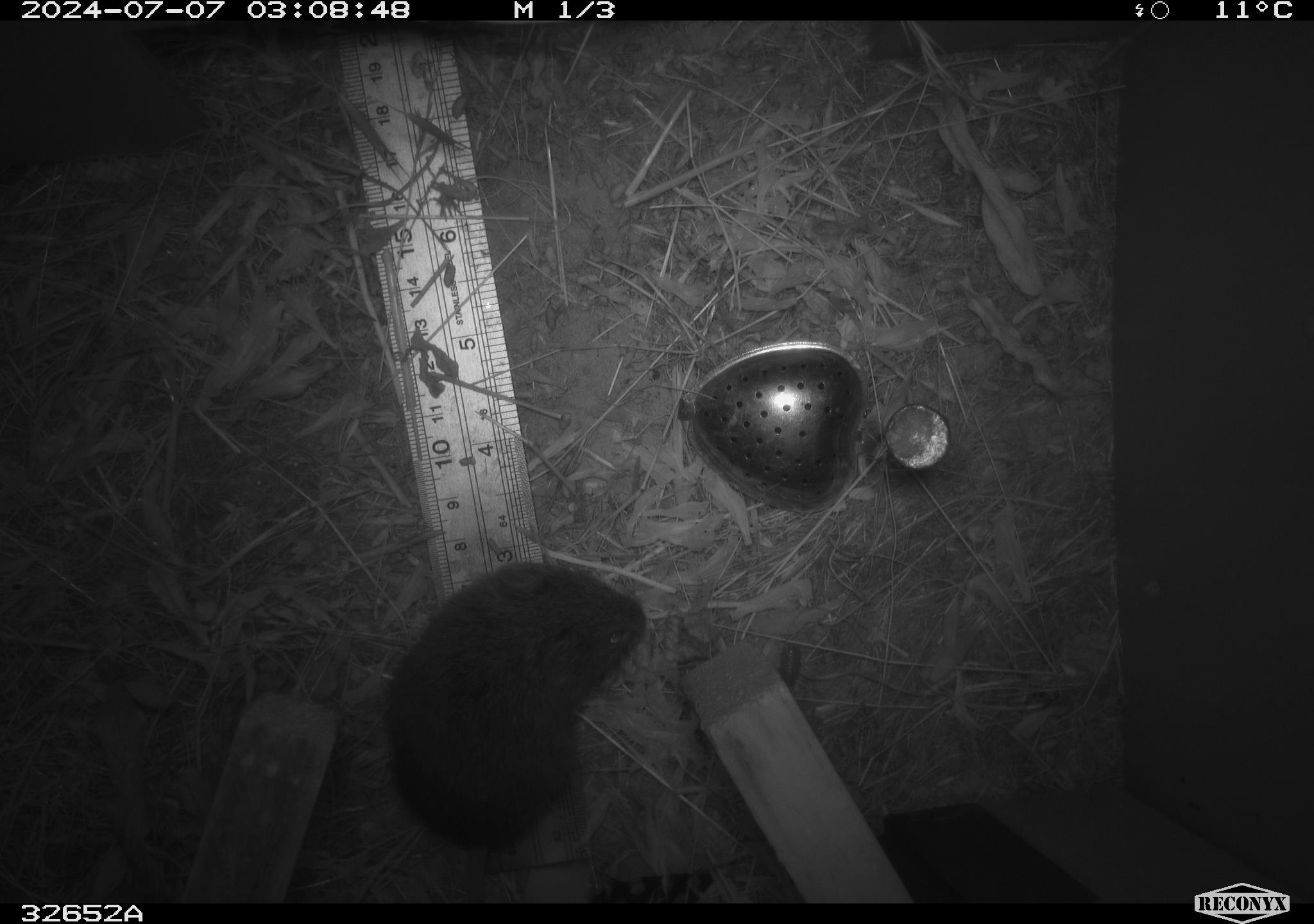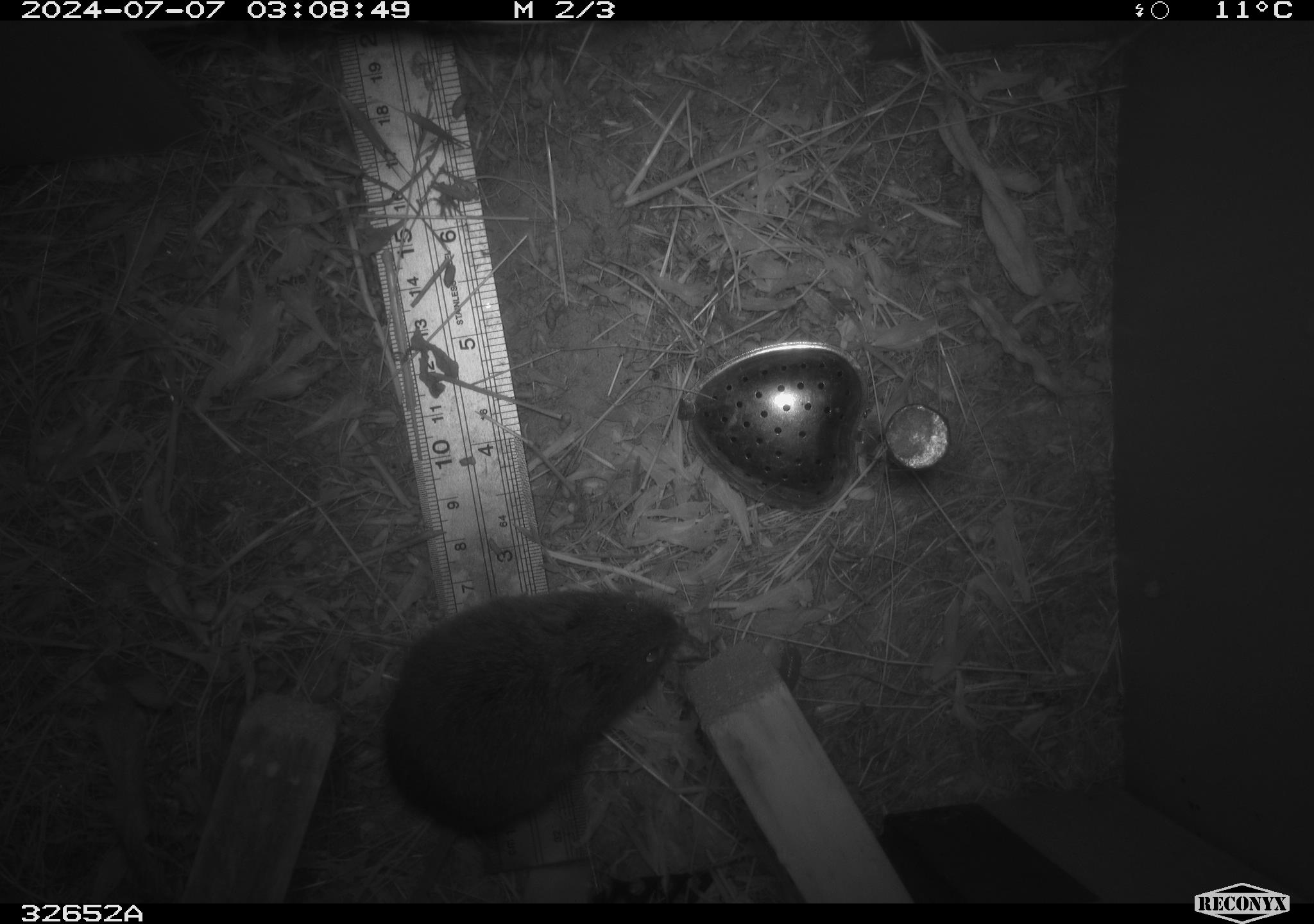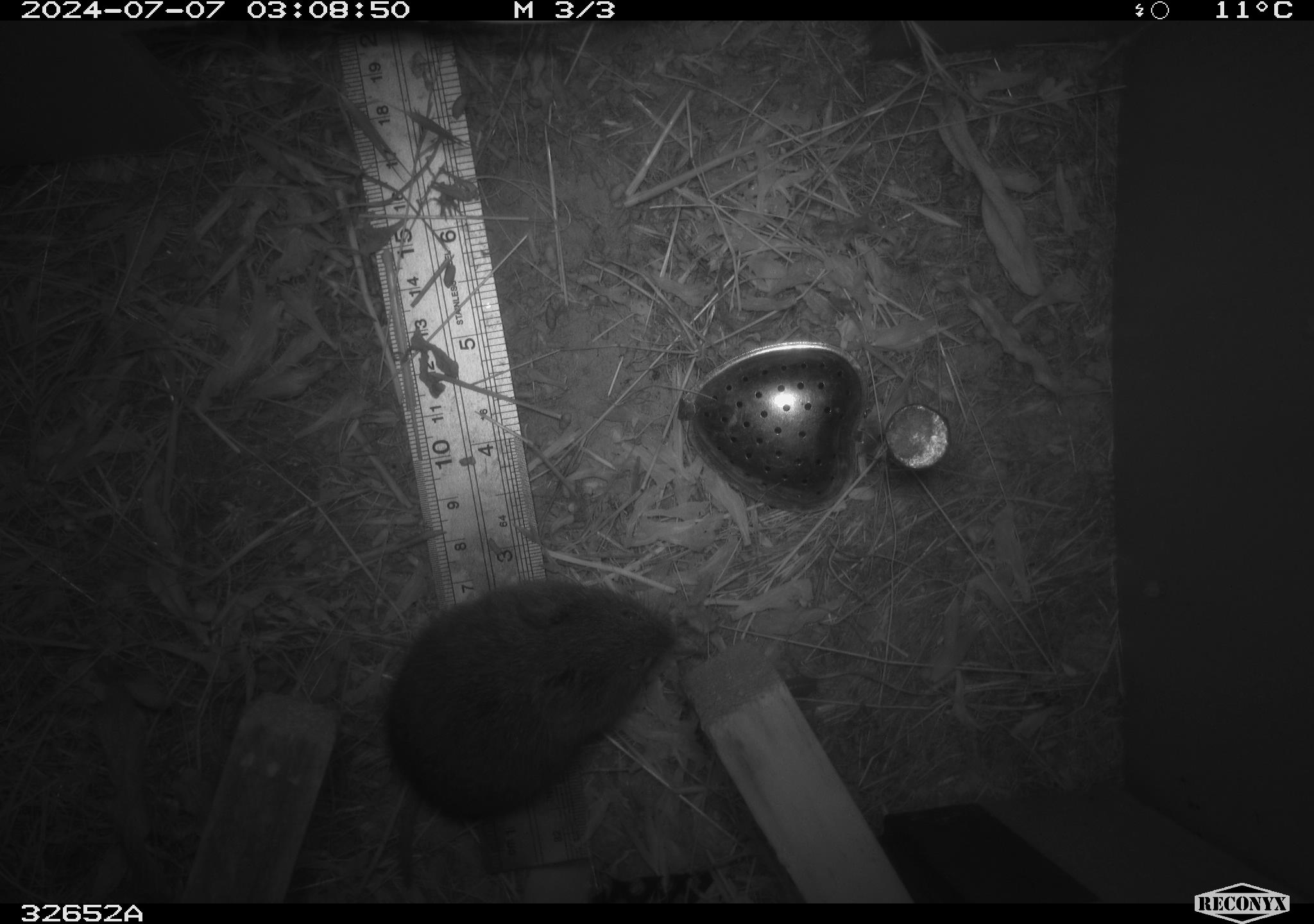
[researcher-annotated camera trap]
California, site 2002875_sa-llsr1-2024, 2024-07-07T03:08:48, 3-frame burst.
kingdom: Animalia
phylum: Chordata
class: Mammalia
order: Rodentia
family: Cricetidae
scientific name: Arvicolinae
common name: voles, lemmings, and muskrats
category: arvicolinae subfamily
Arvicolinae subfamily (voles, lemmings, and muskrats) (Arvicolinae).